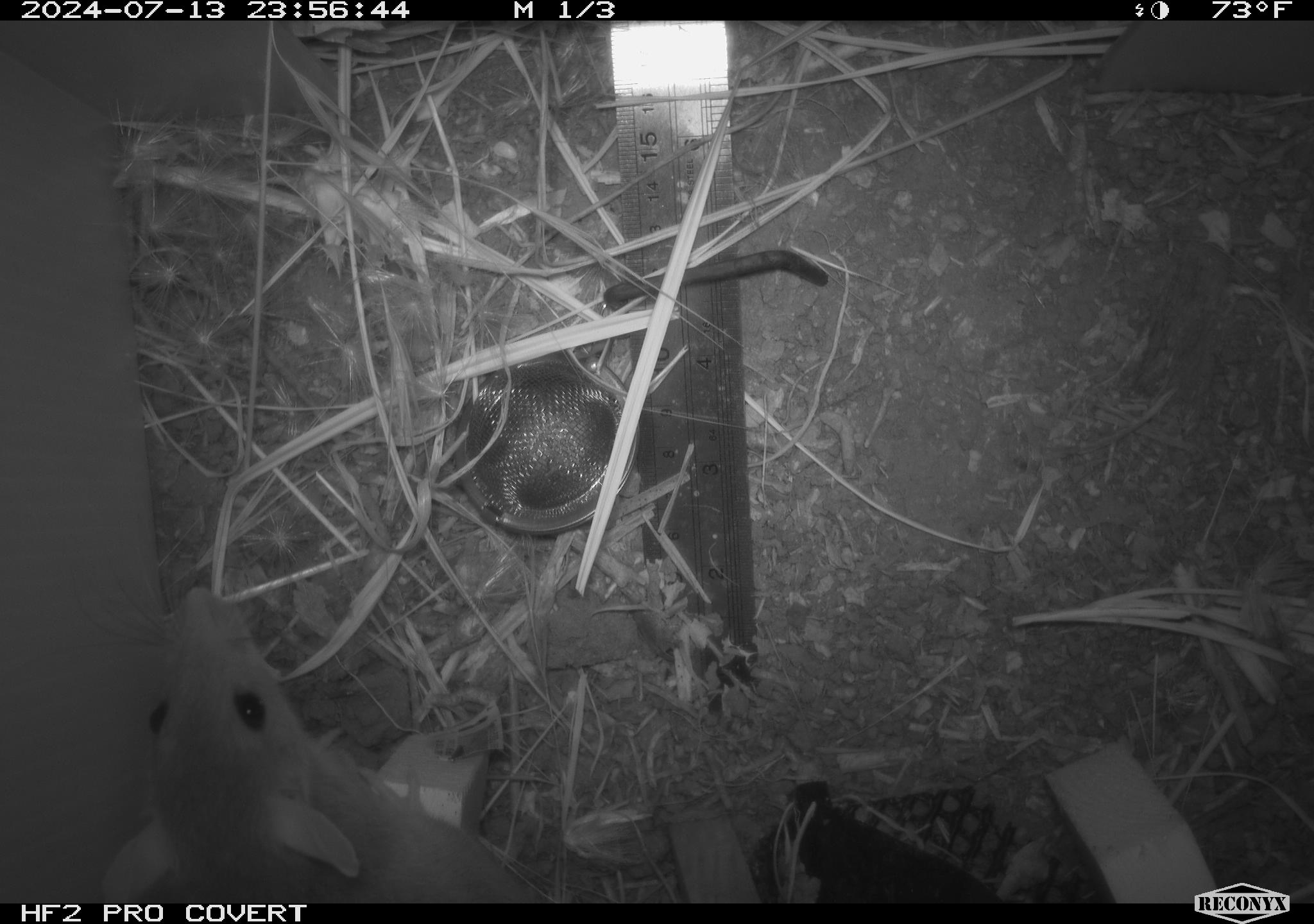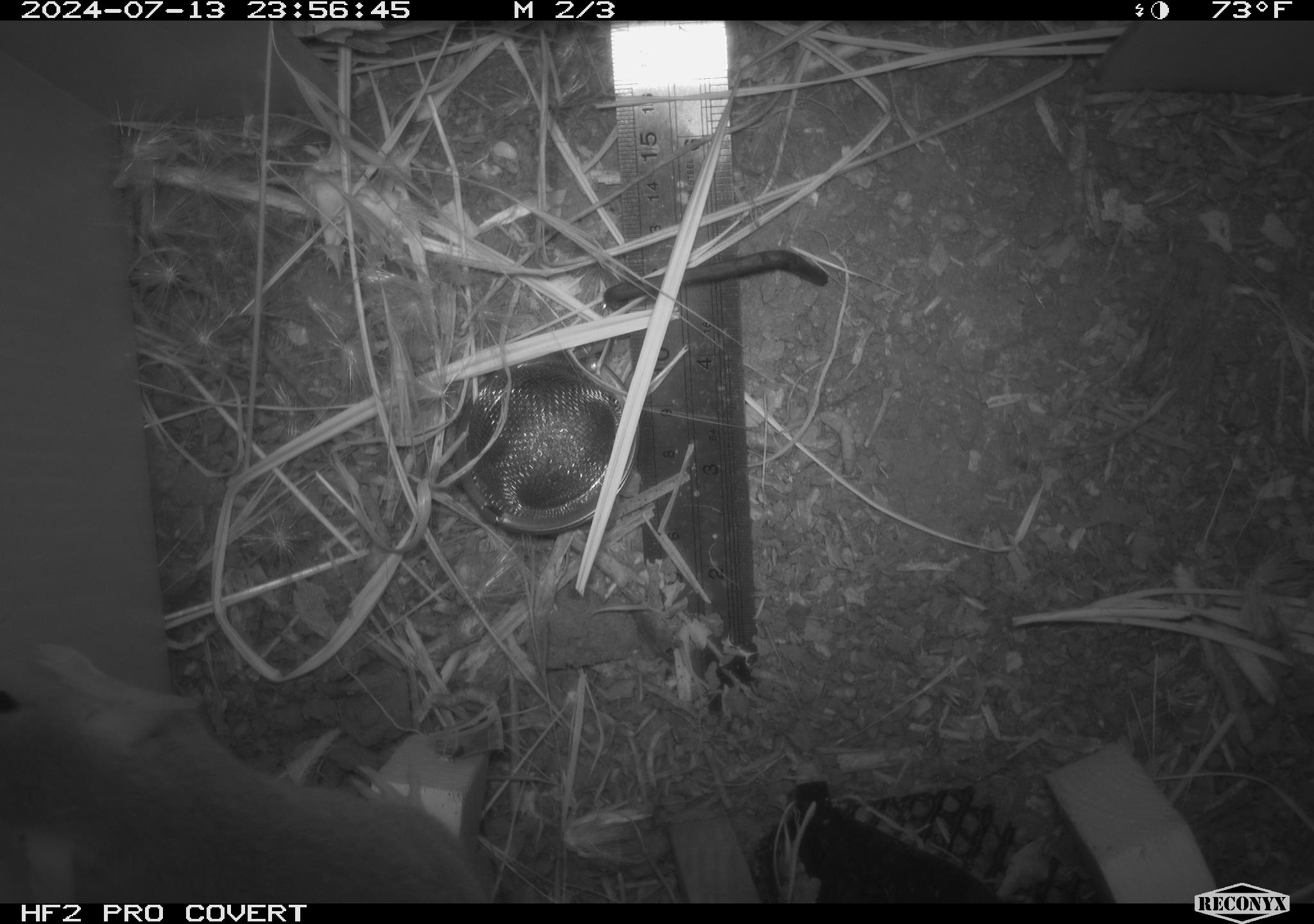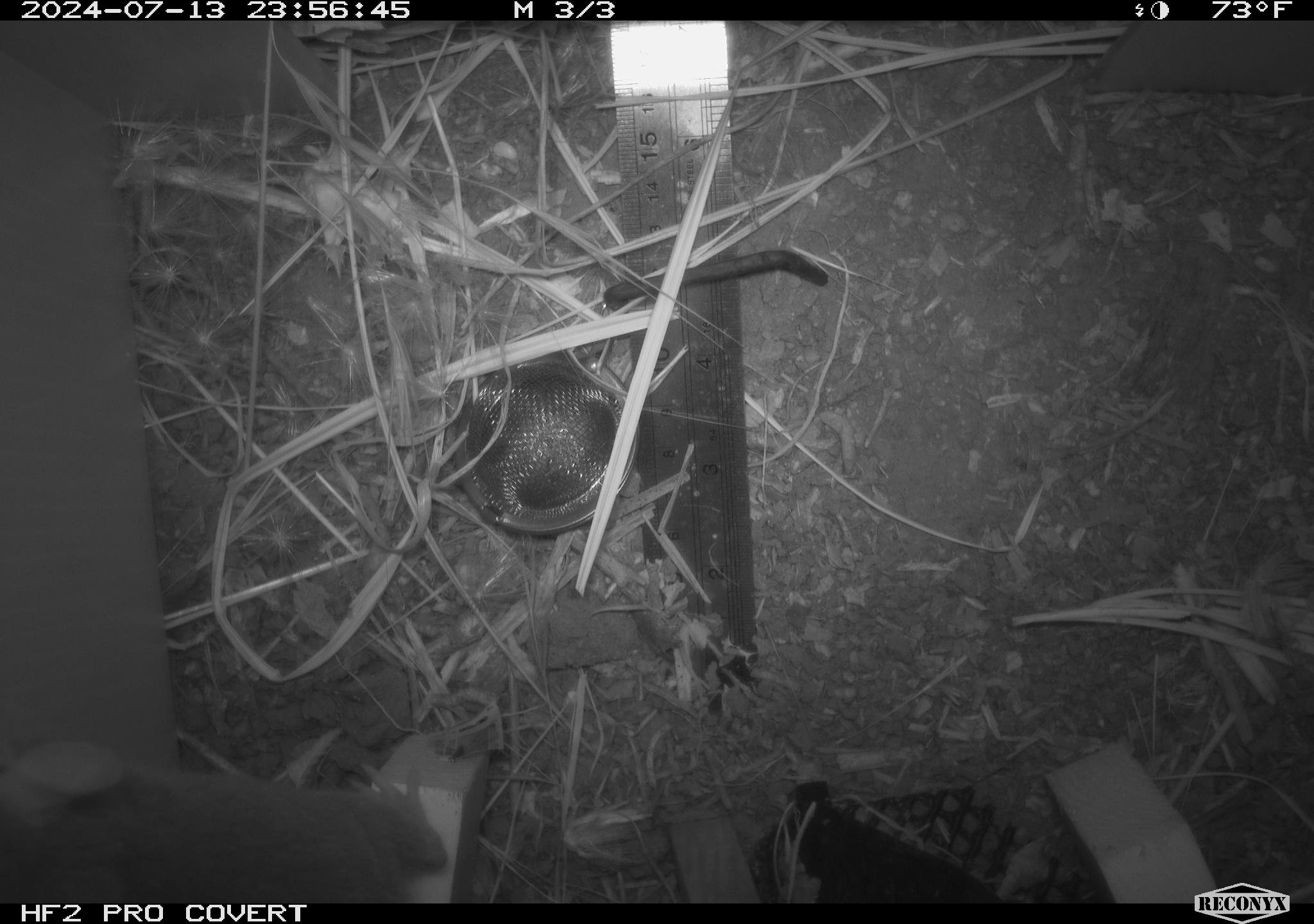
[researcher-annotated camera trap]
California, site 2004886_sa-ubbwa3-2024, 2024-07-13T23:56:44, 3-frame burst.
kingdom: Animalia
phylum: Chordata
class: Mammalia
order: Rodentia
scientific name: Rodentia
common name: mouse species